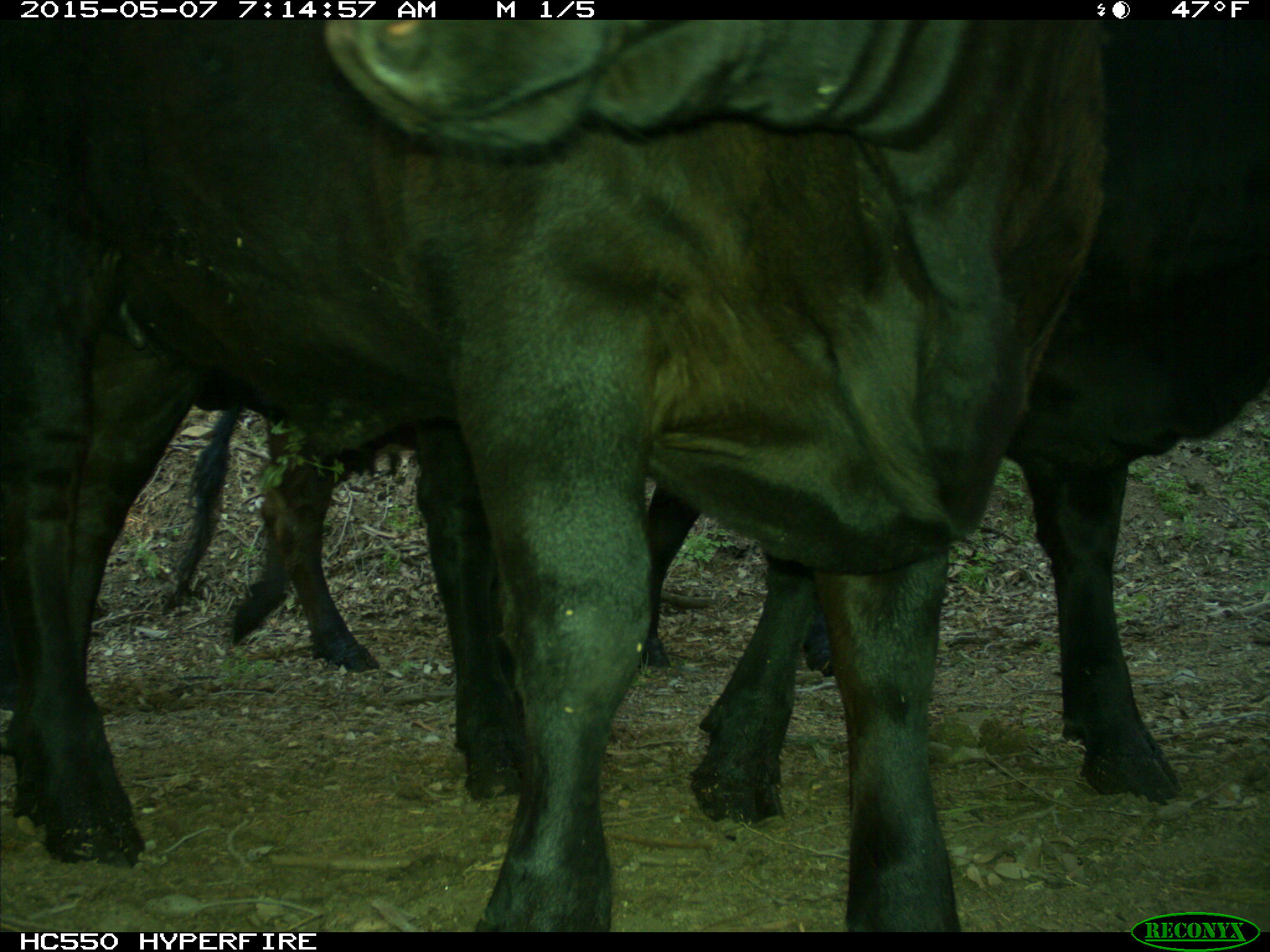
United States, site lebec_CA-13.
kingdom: Animalia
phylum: Chordata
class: Mammalia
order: Artiodactyla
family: Bovidae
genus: Bos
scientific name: Bos taurus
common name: domestic cow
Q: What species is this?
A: Bos taurus (domestic cow).